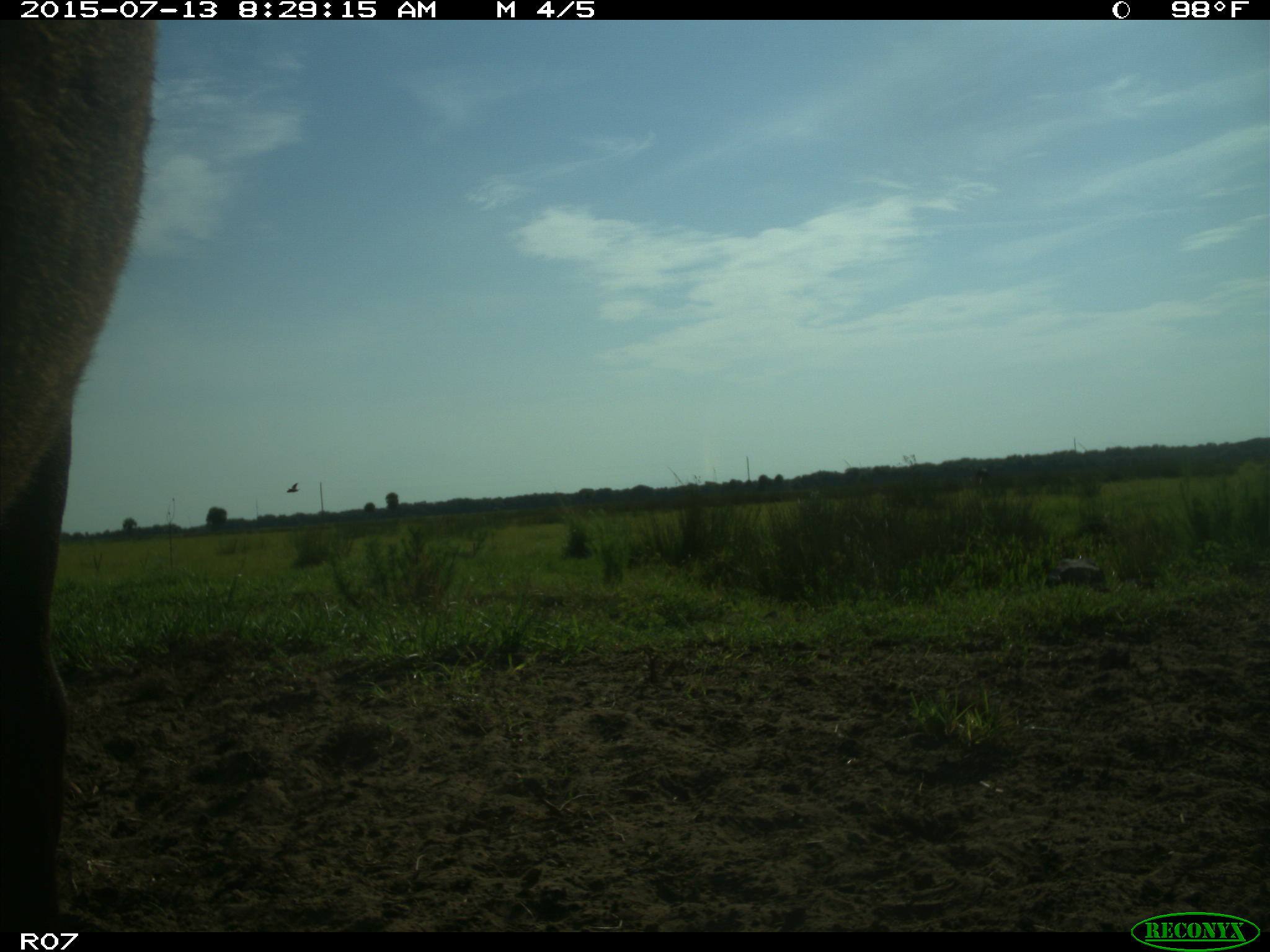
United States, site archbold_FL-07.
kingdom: Animalia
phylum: Chordata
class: Mammalia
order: Artiodactyla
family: Bovidae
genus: Bos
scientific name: Bos taurus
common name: domestic cow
Bos taurus (domestic cow).